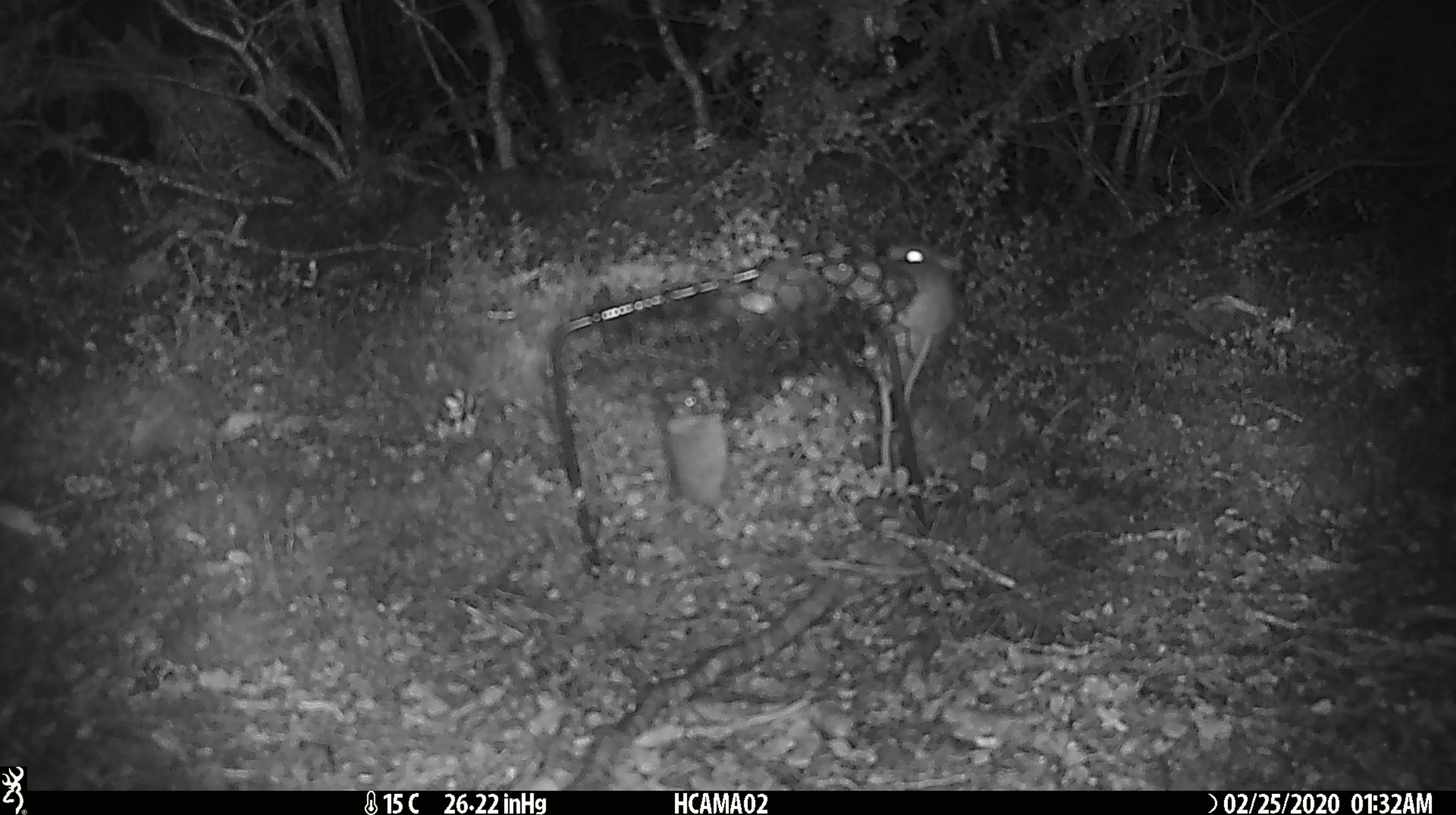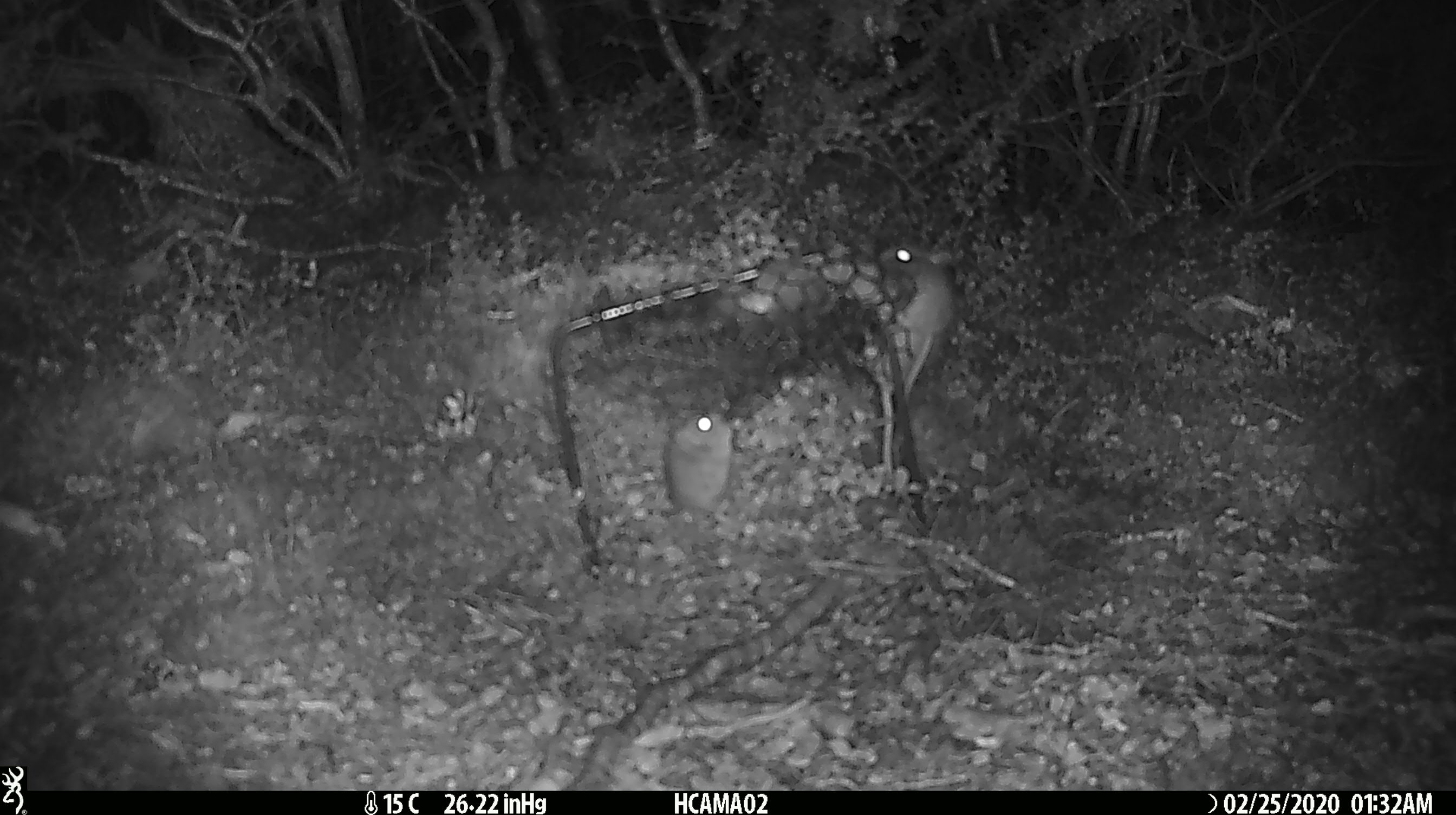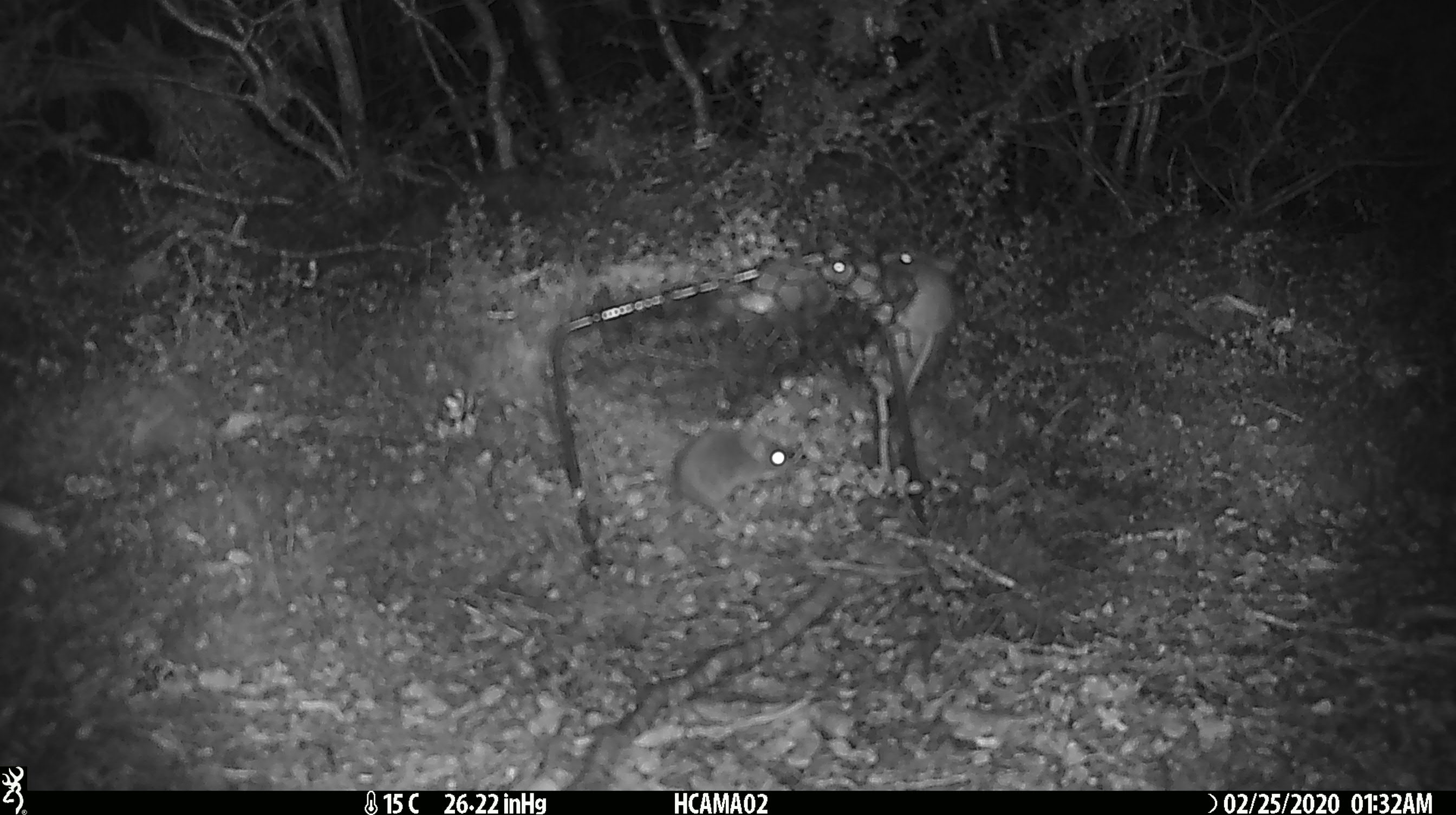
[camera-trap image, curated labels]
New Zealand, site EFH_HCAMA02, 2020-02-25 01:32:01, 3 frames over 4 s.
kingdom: Animalia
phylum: Chordata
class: Mammalia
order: Rodentia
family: Muridae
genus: Mus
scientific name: Mus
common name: mouse